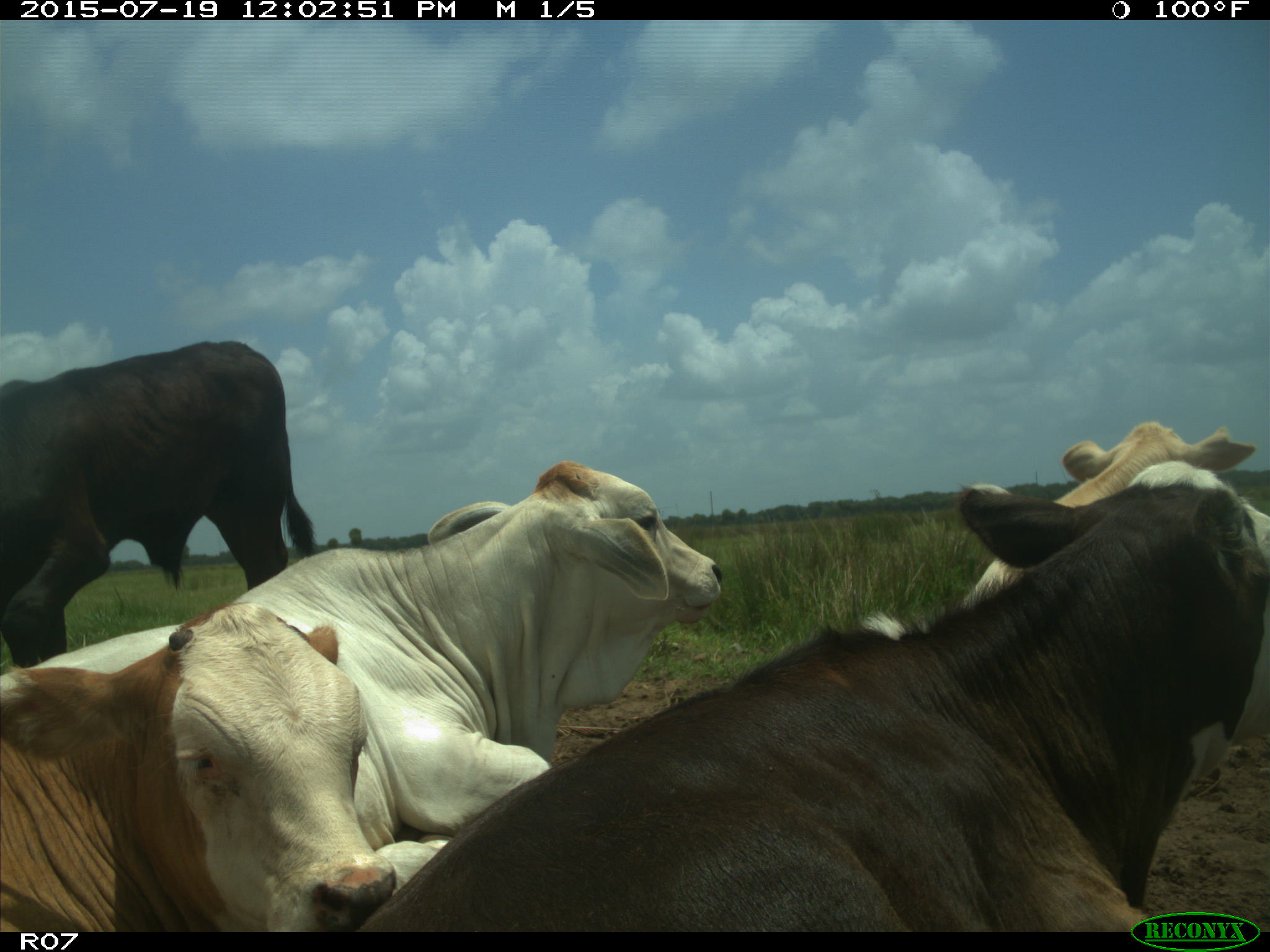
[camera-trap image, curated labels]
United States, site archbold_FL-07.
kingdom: Animalia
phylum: Chordata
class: Mammalia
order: Artiodactyla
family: Bovidae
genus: Bos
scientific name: Bos taurus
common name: domestic cow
Bos taurus (domestic cow).